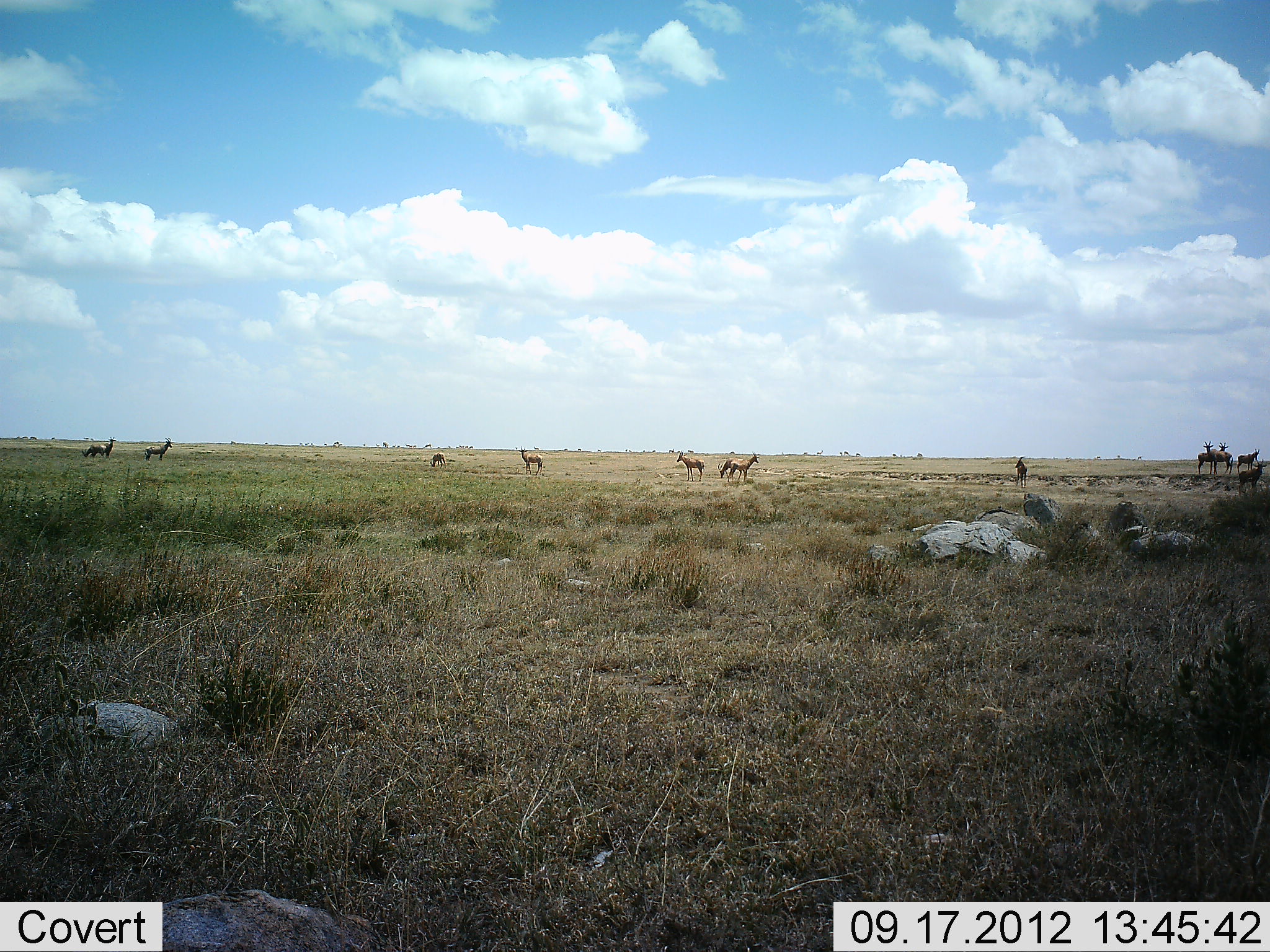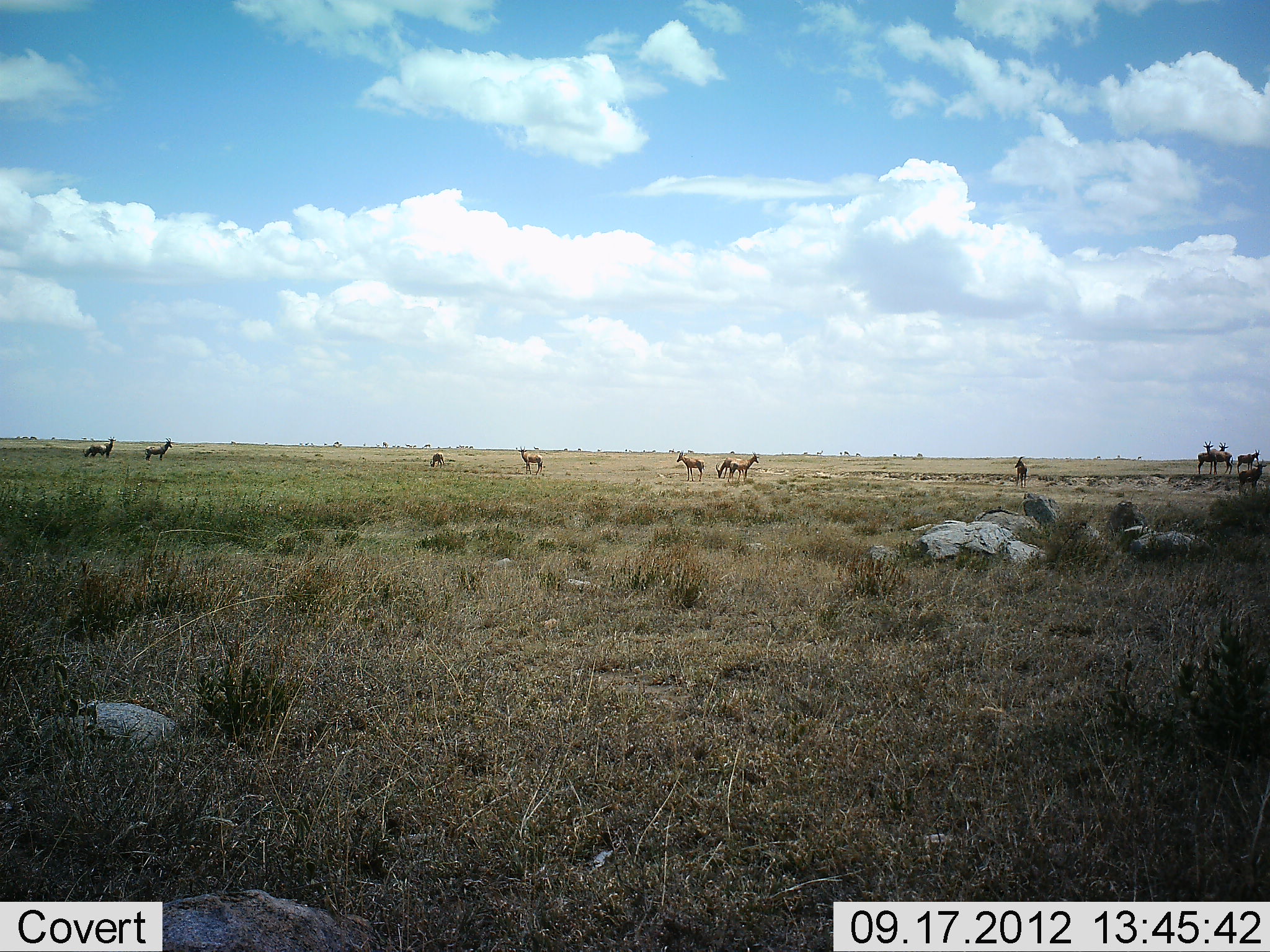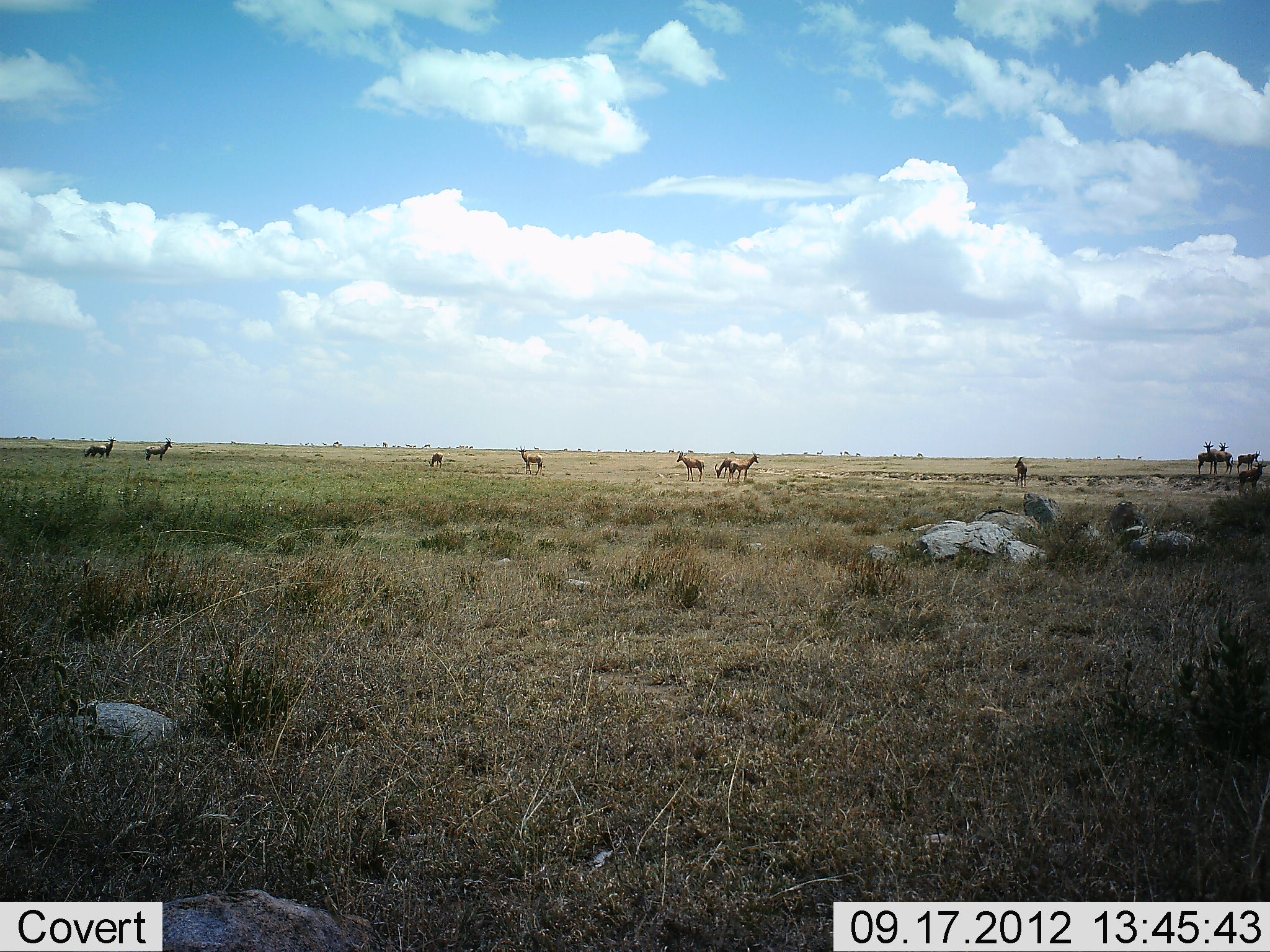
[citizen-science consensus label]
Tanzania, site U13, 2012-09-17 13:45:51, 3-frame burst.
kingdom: Animalia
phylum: Chordata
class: Mammalia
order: Artiodactyla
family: Bovidae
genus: Damaliscus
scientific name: Damaliscus lunatus jimela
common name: topi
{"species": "topi (Damaliscus lunatus jimela)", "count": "11-50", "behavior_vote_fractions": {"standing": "100%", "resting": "0%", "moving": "0%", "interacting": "0%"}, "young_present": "0%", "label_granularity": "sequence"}